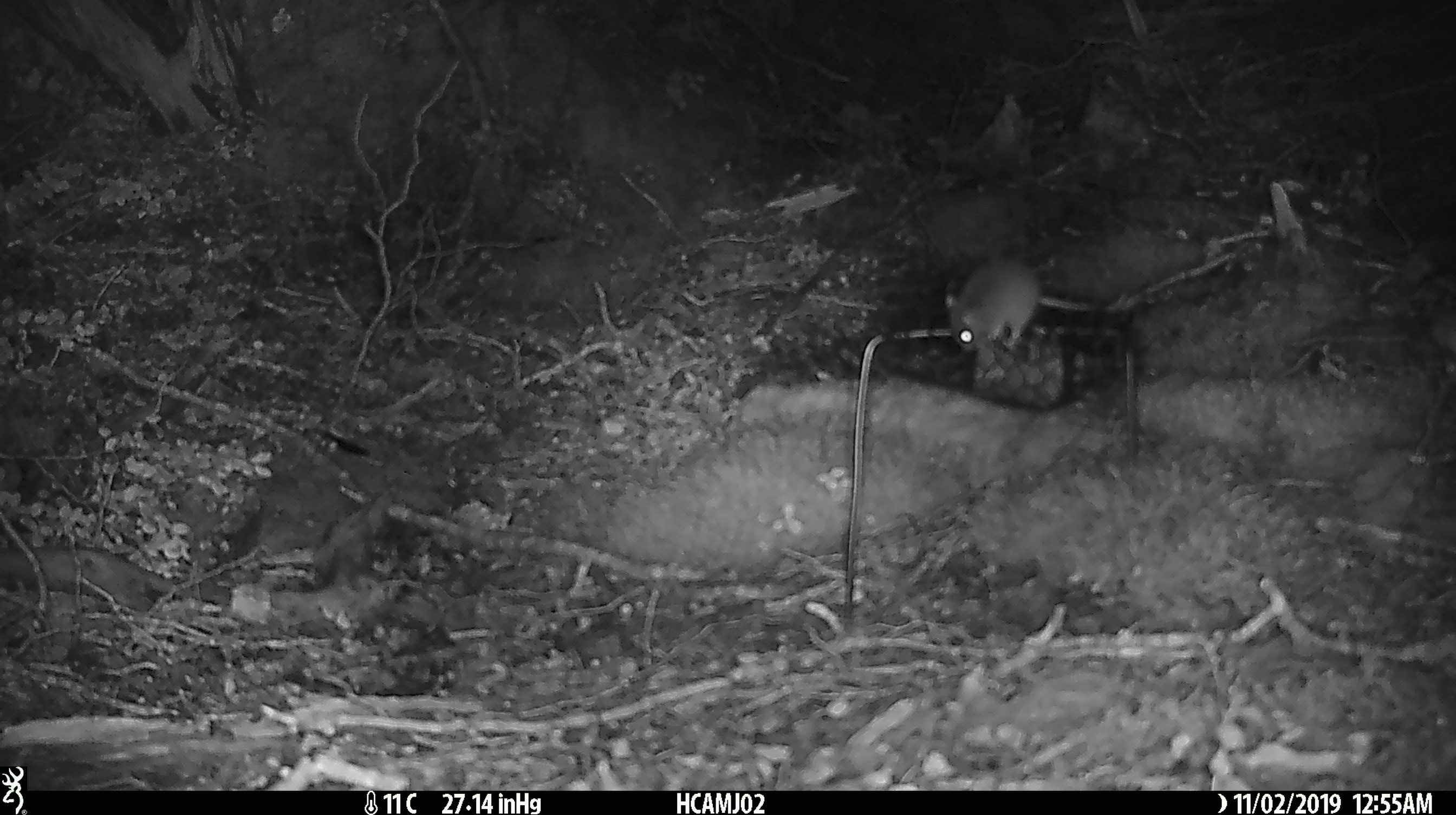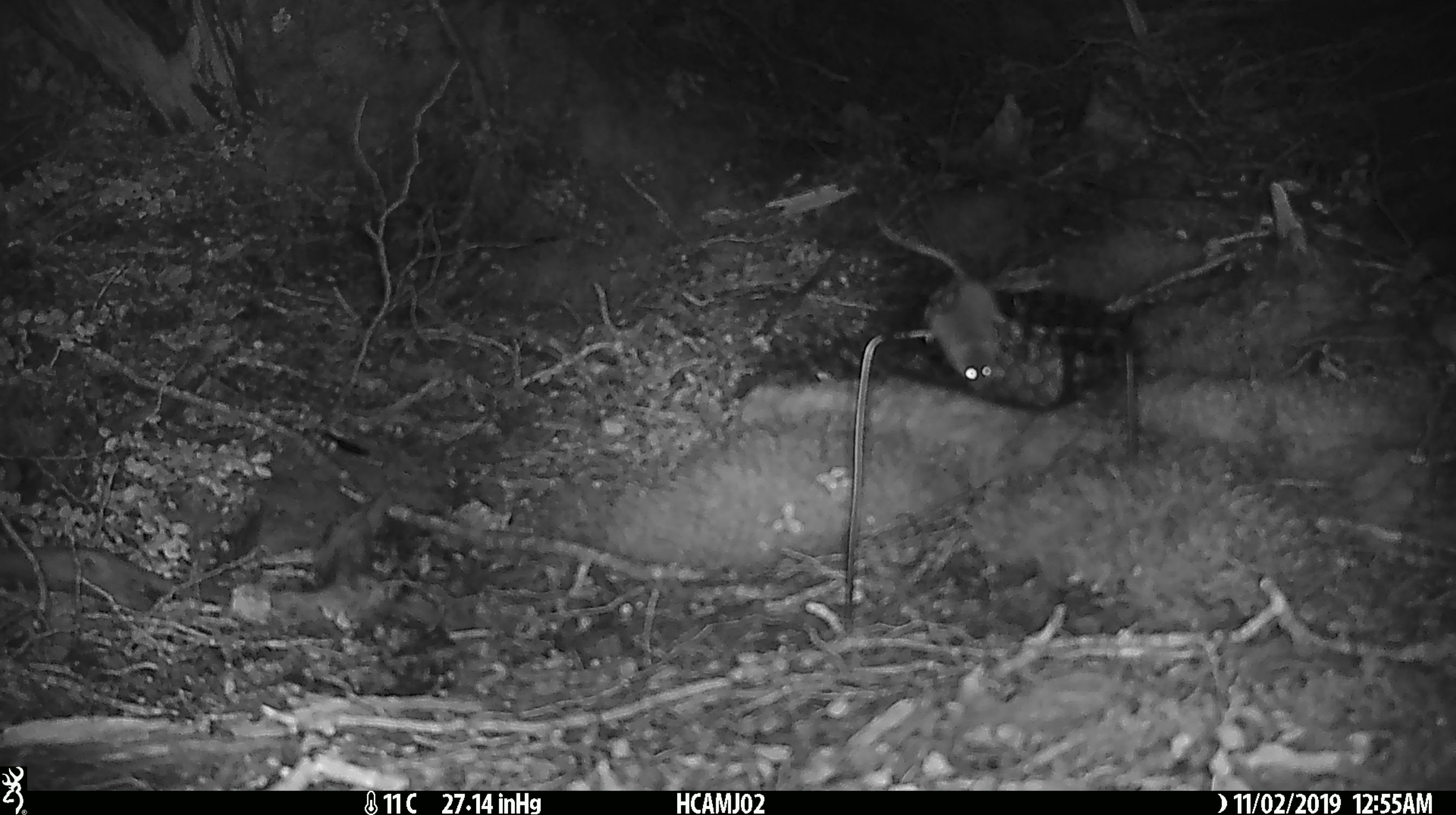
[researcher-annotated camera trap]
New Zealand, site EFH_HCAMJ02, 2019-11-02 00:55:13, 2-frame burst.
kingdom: Animalia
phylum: Chordata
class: Mammalia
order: Rodentia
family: Muridae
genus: Mus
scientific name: Mus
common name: mouse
Mouse (Mus).